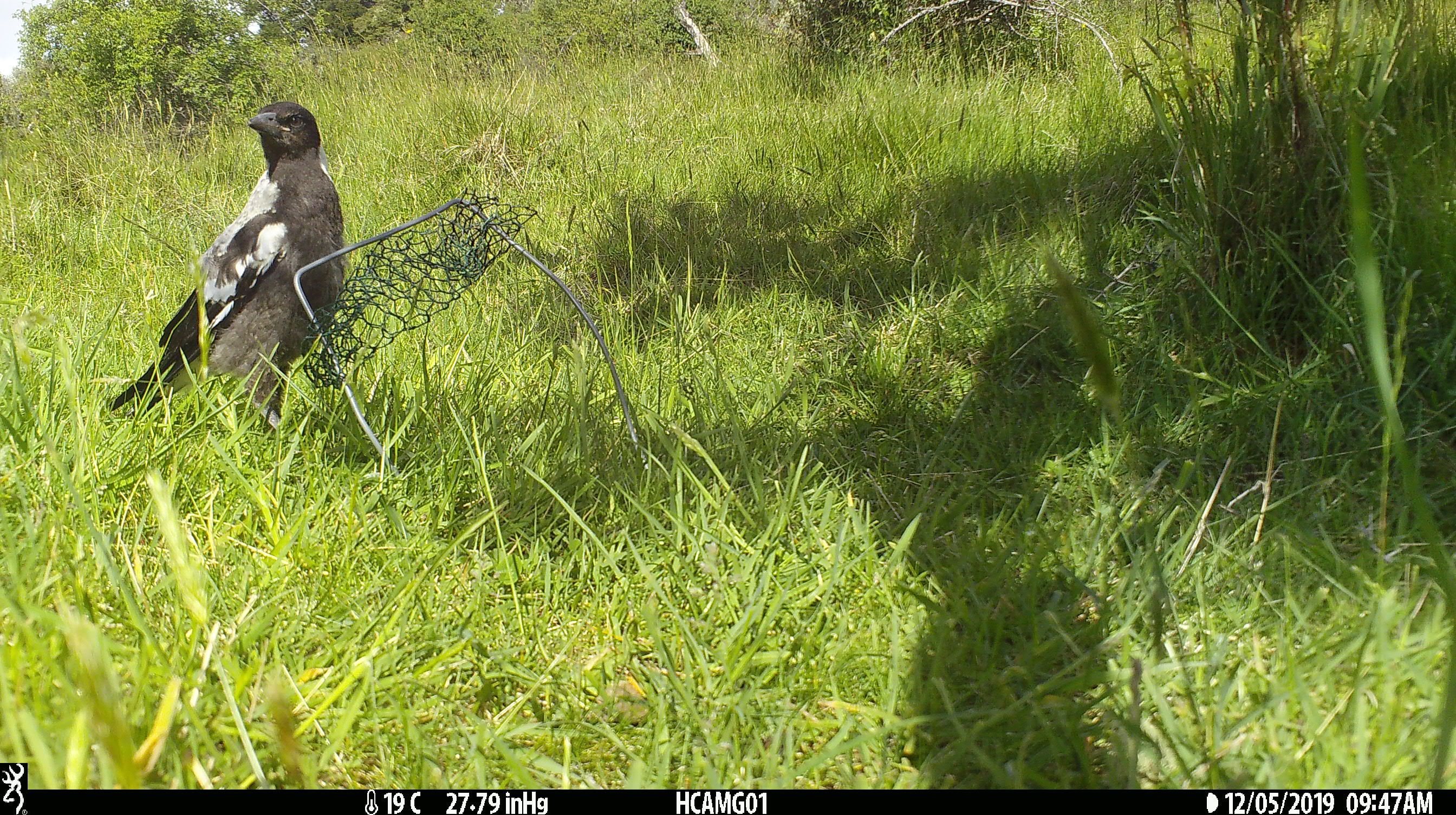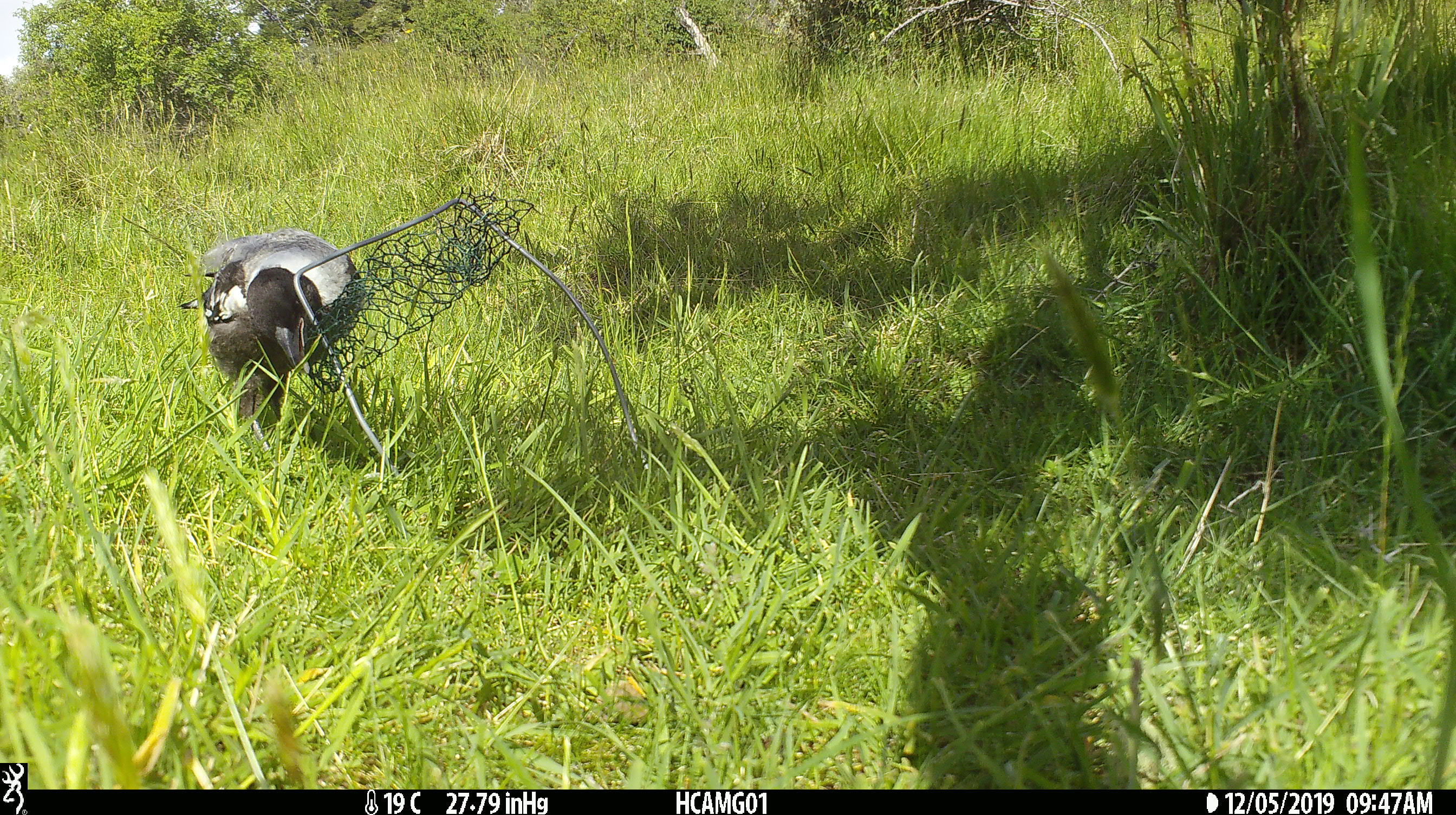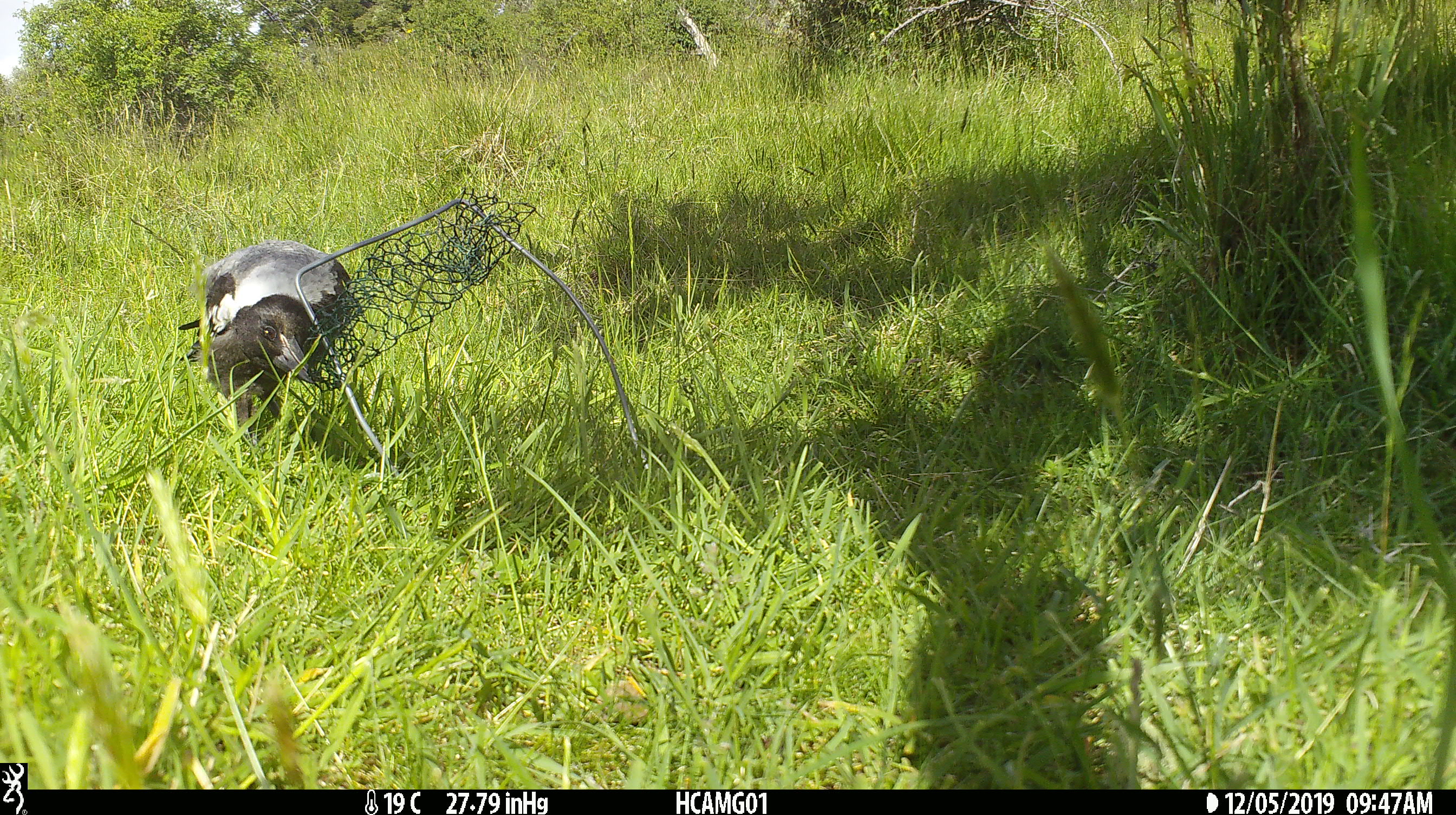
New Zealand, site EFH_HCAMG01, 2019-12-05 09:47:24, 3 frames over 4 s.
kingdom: Animalia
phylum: Chordata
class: Aves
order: Passeriformes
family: Artamidae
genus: Gymnorhina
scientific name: Gymnorhina tibicen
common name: australian magpie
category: magpie